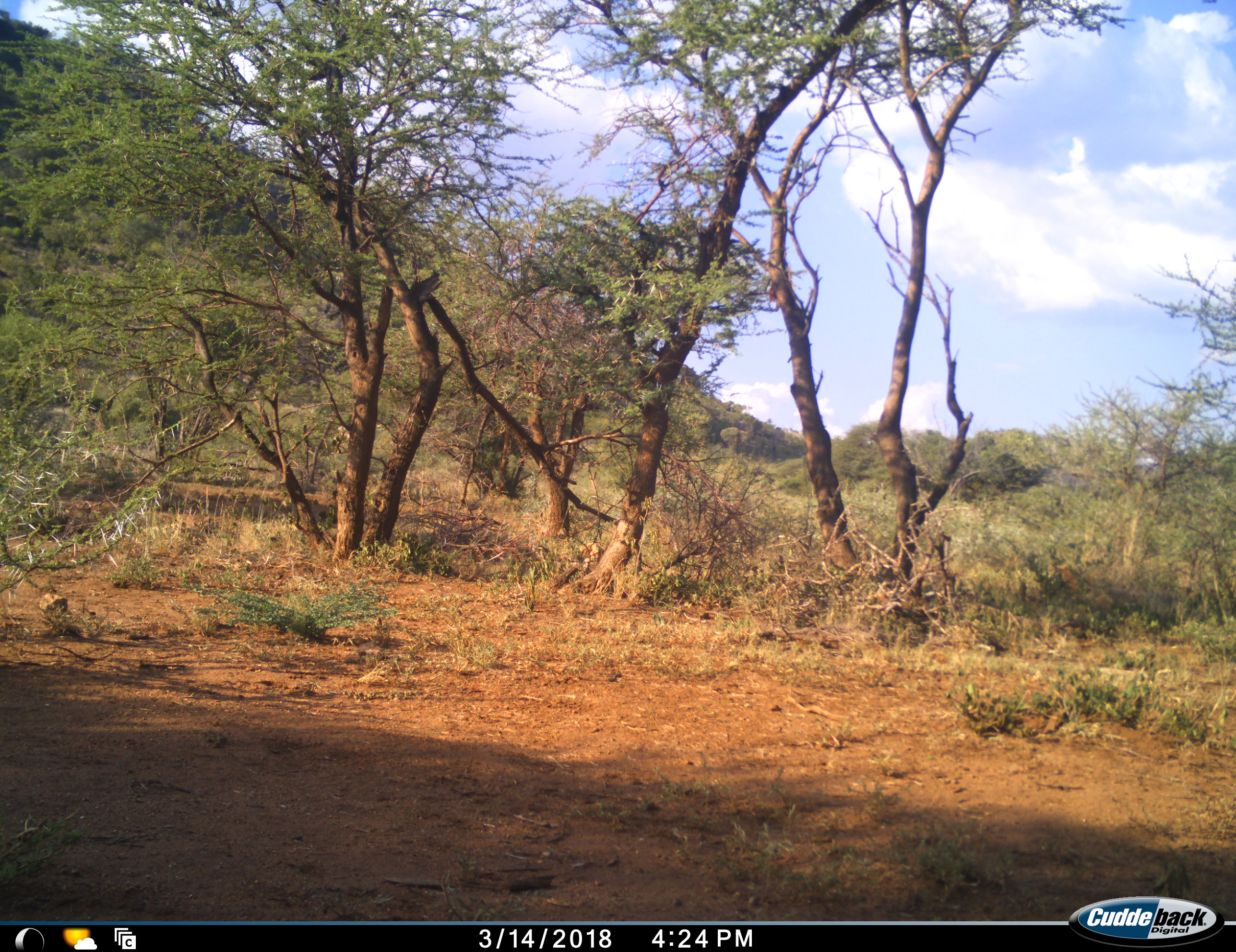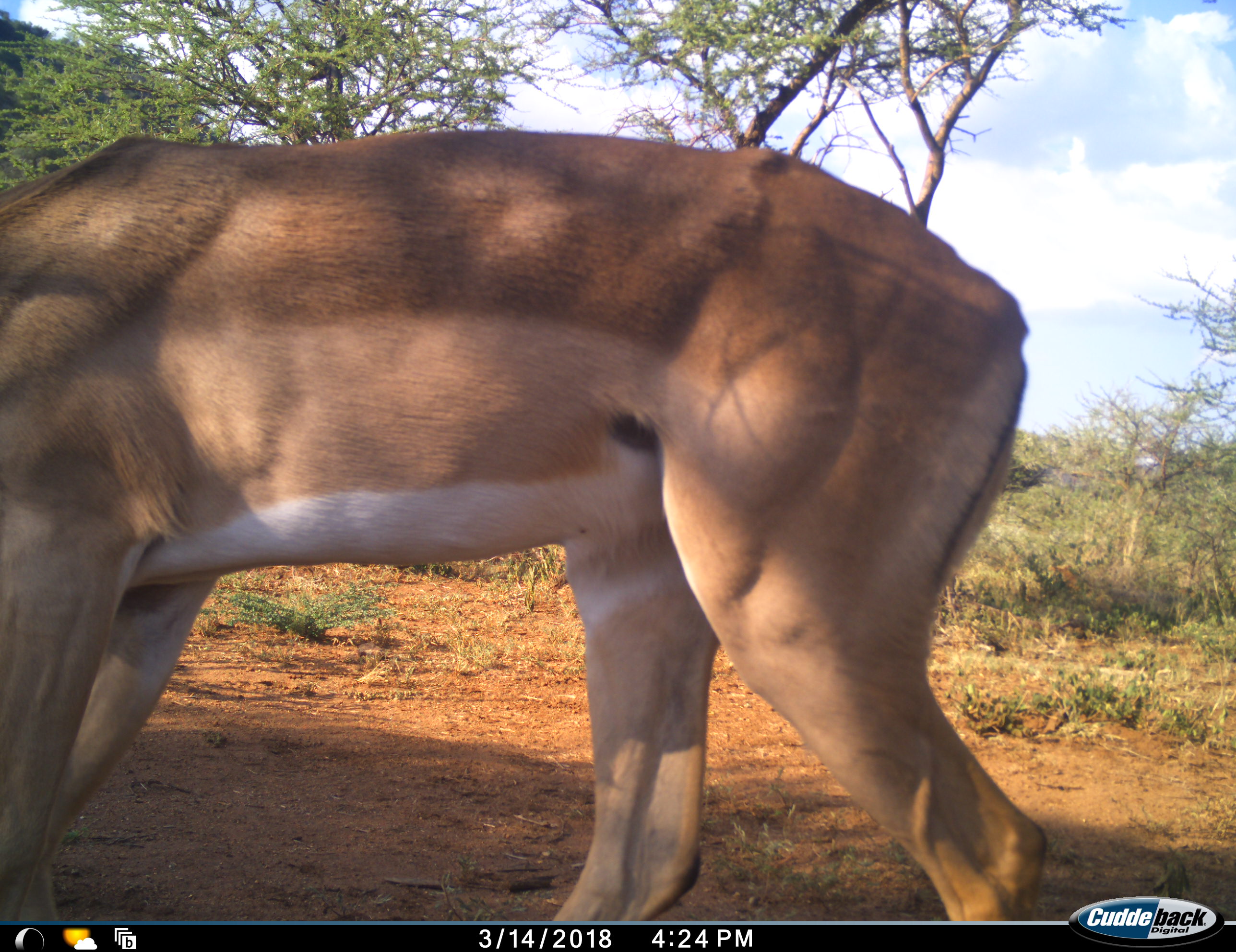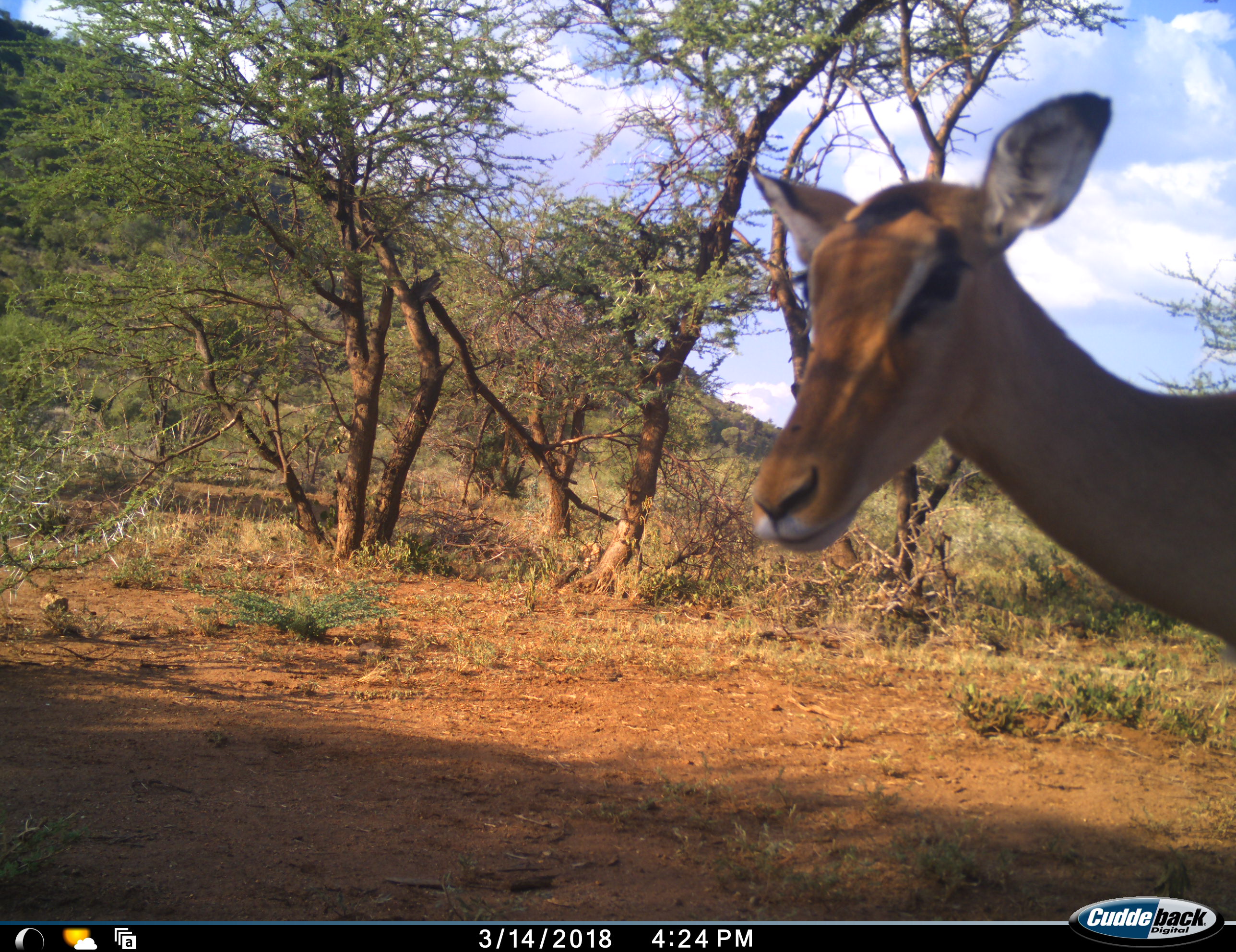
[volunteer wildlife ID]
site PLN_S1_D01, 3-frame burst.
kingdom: Animalia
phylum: Chordata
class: Mammalia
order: Artiodactyla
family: Bovidae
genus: Aepyceros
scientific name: Aepyceros melampus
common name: impala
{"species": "impala (Aepyceros melampus)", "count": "1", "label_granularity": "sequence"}